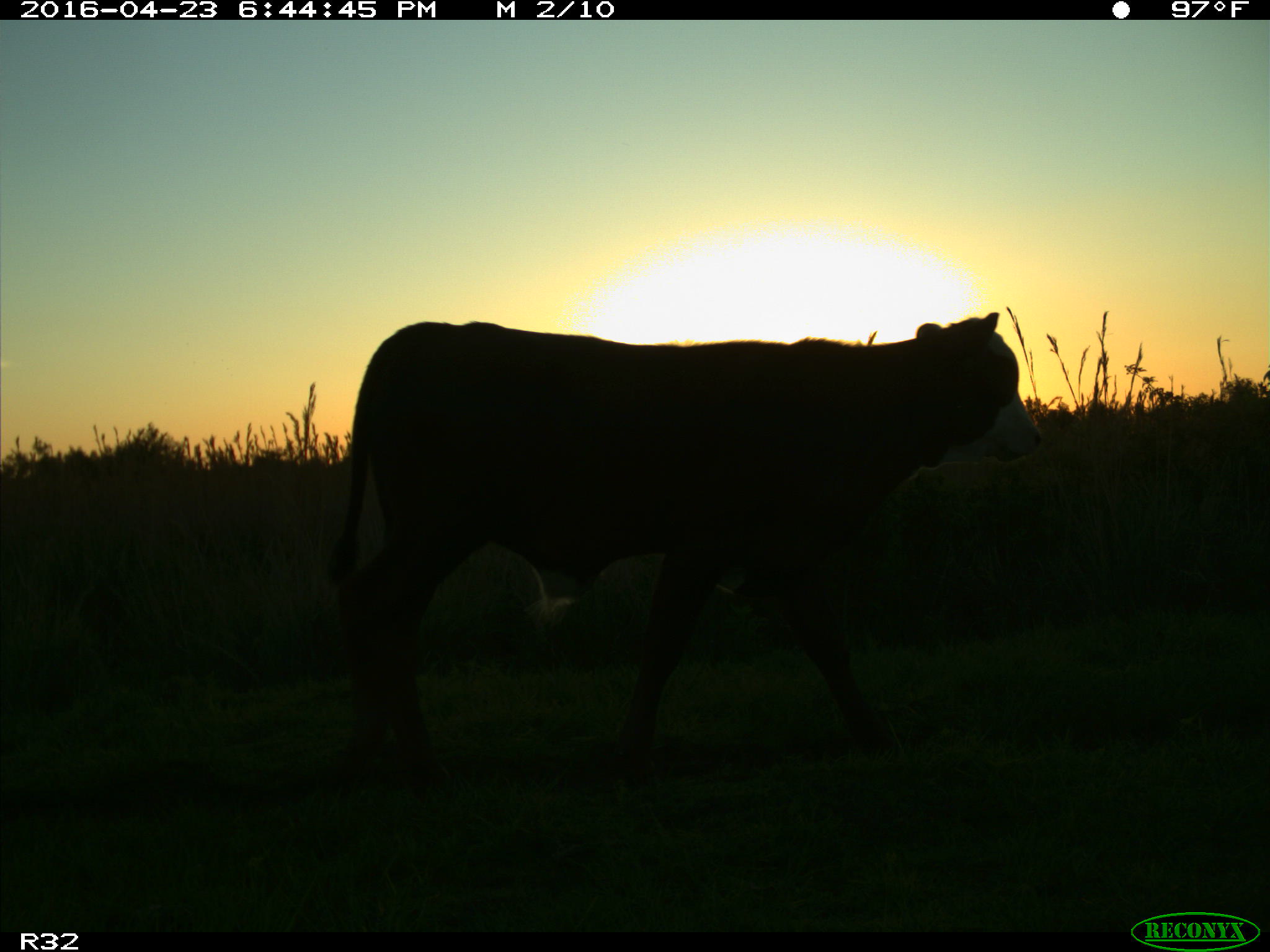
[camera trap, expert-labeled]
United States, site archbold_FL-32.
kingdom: Animalia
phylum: Chordata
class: Mammalia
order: Artiodactyla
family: Bovidae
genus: Bos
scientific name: Bos taurus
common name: domestic cow